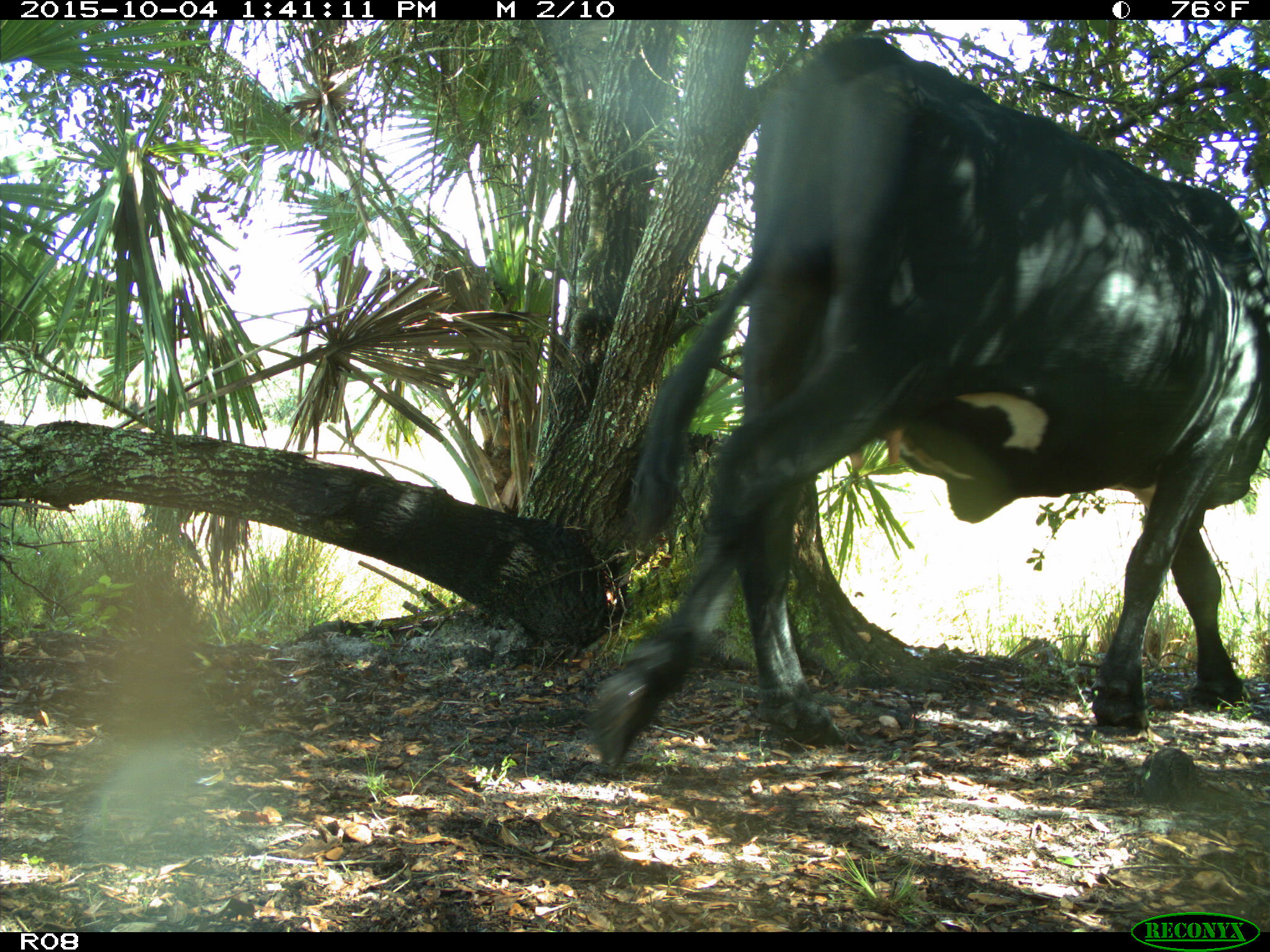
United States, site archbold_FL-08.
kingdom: Animalia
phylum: Chordata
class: Mammalia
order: Artiodactyla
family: Bovidae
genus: Bos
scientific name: Bos taurus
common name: domestic cow